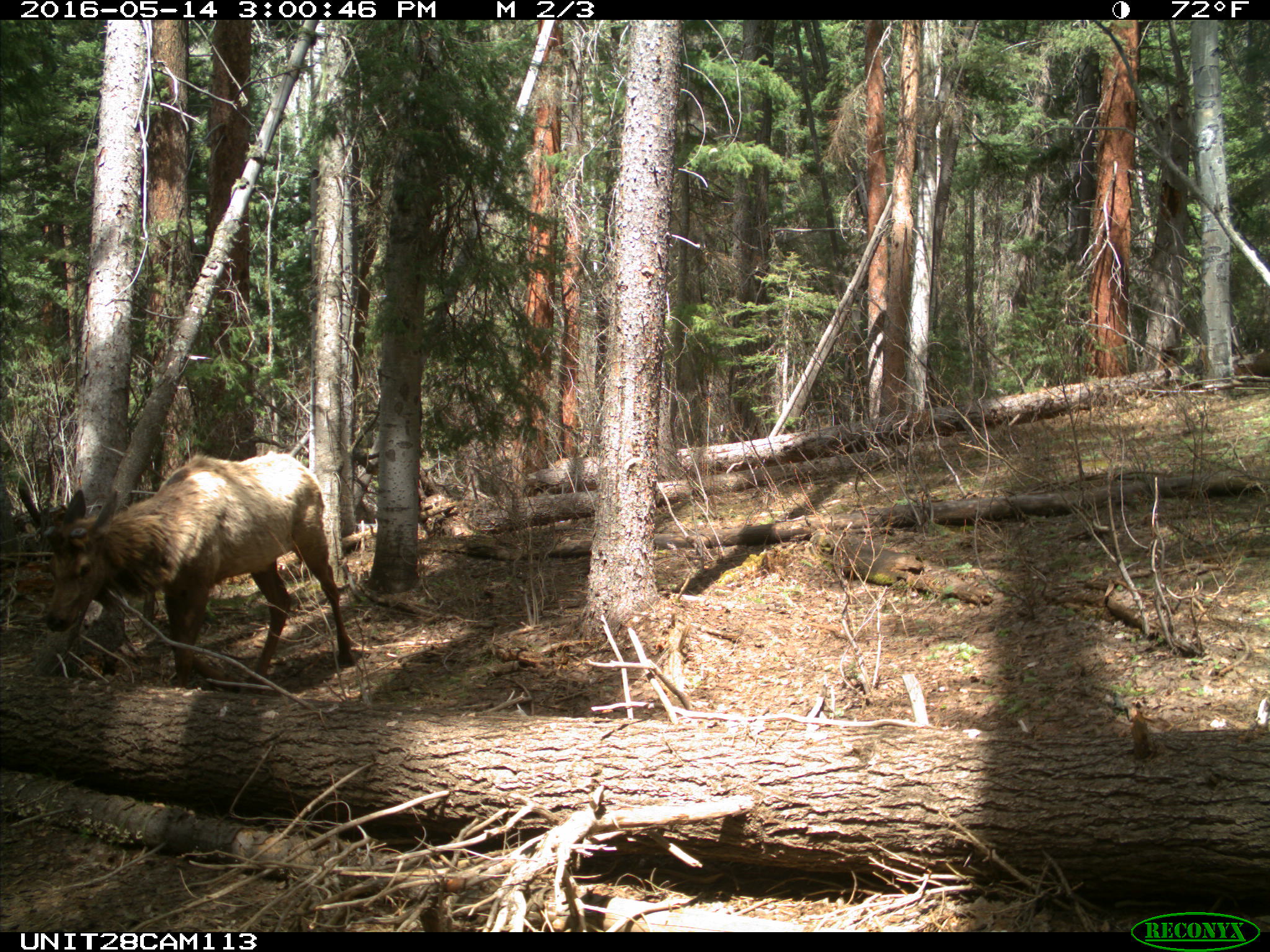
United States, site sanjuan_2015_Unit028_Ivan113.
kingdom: Animalia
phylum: Chordata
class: Mammalia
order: Artiodactyla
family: Cervidae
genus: Cervus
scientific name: Cervus elaphus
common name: red deer